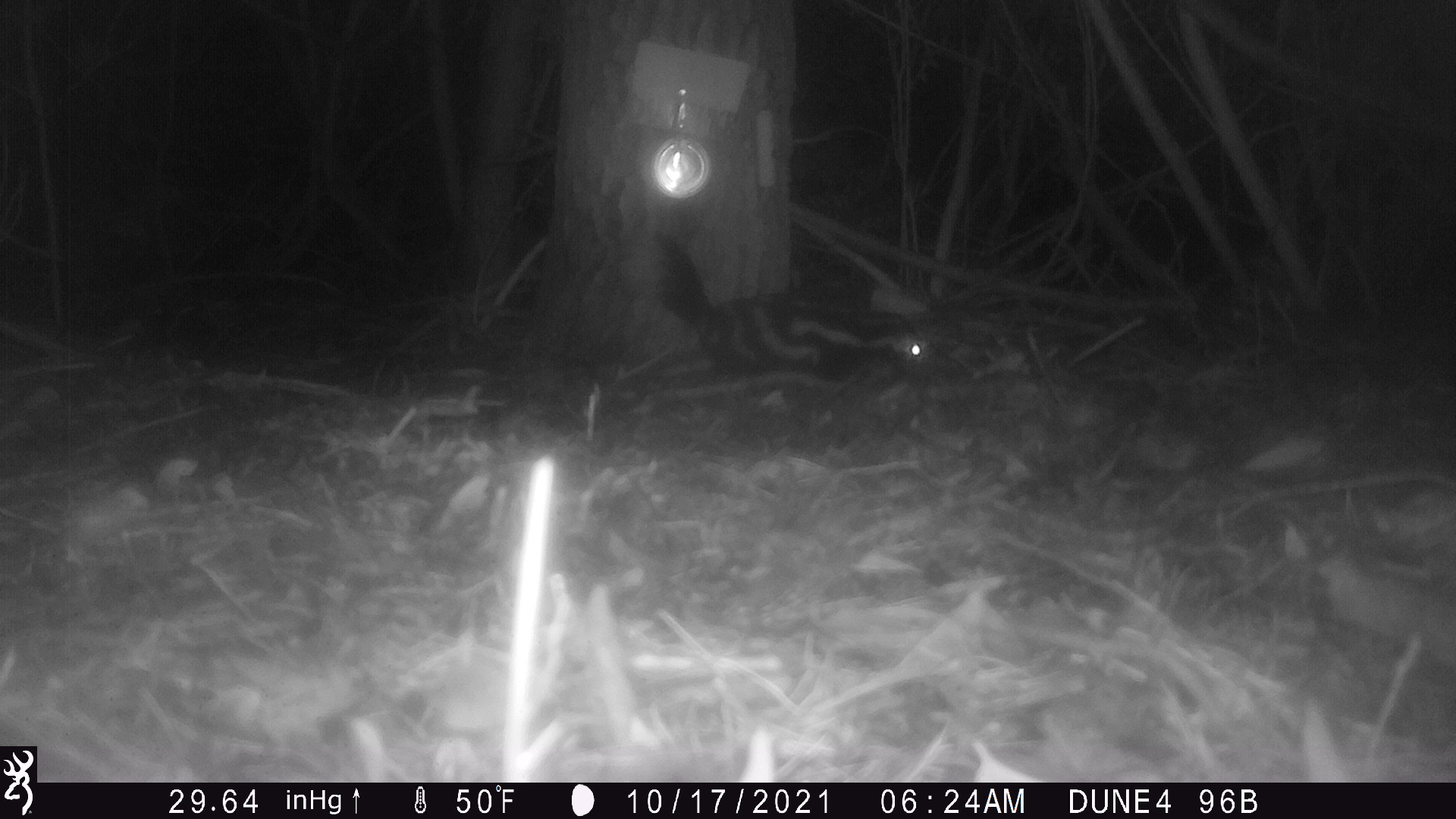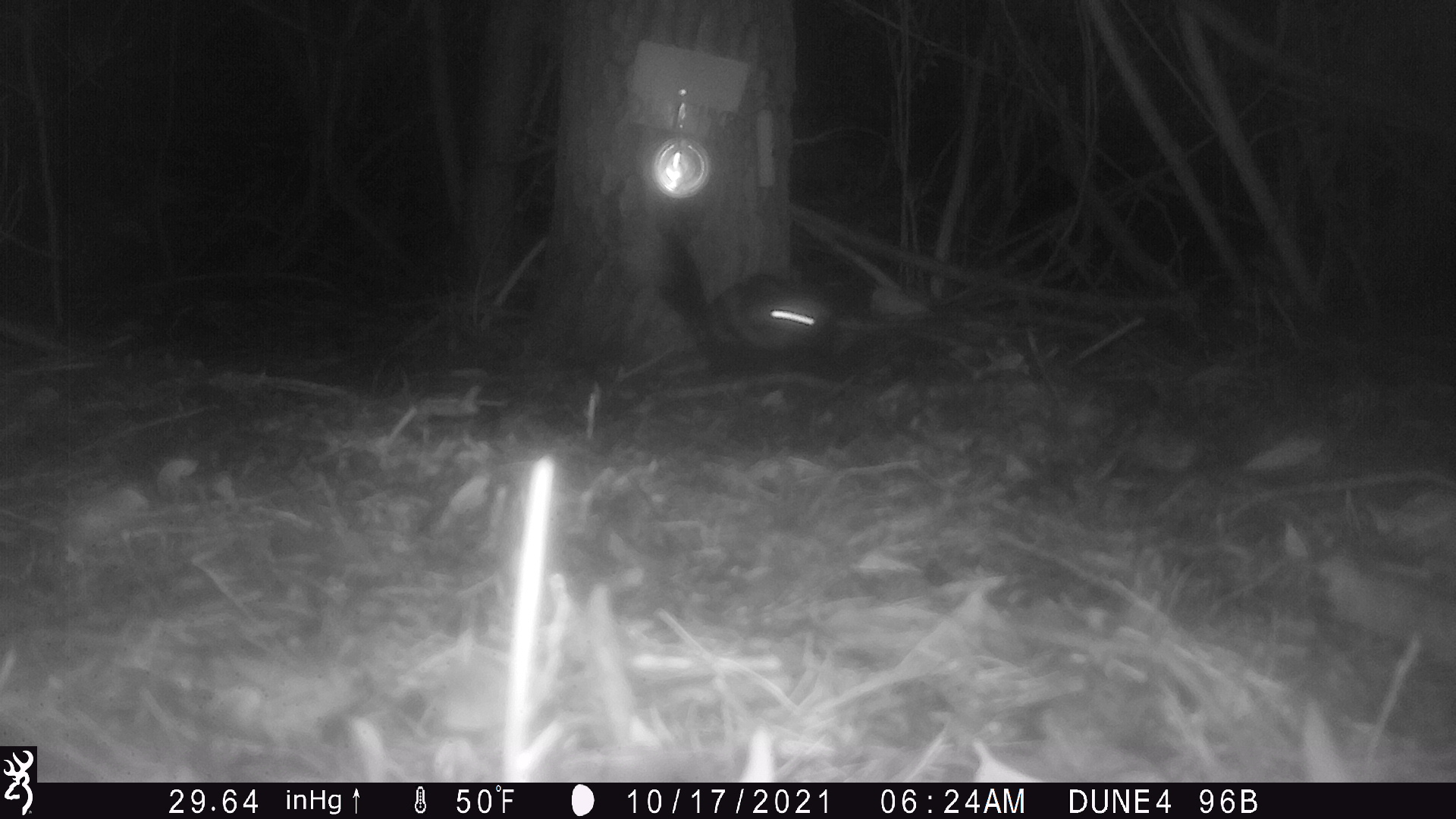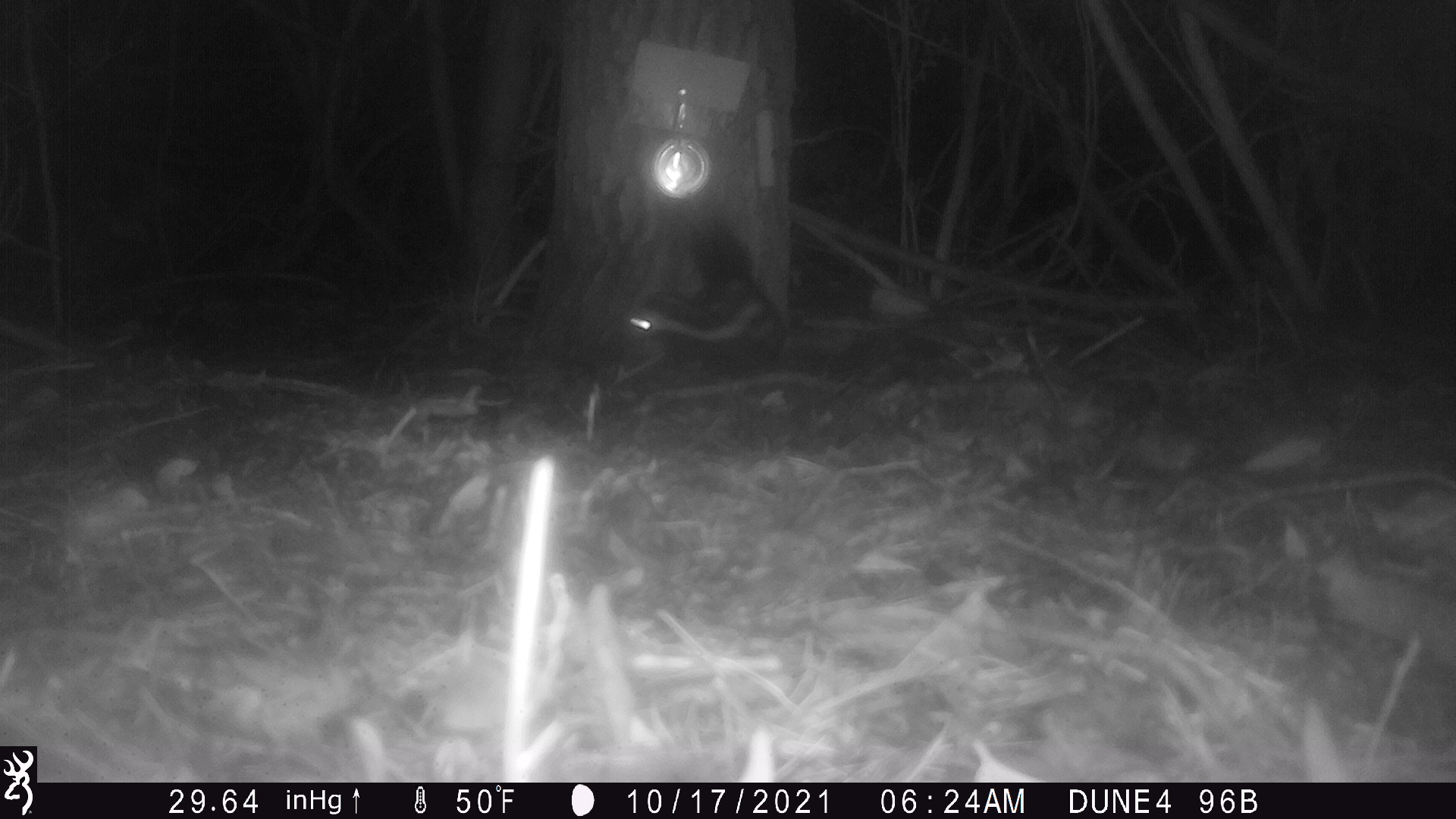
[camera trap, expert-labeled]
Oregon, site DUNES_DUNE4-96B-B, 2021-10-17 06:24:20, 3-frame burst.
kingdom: Animalia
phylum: Chordata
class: Mammalia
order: Carnivora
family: Mephitidae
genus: Spilogale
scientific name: Spilogale gracilis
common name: western spotted skunk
Western spotted skunk (Spilogale gracilis).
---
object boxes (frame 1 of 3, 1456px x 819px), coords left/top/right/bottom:
western spotted skunk: 642/229/937/377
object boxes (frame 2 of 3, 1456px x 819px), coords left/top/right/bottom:
western spotted skunk: 629/221/853/376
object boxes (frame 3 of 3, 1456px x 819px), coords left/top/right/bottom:
western spotted skunk: 614/221/794/386